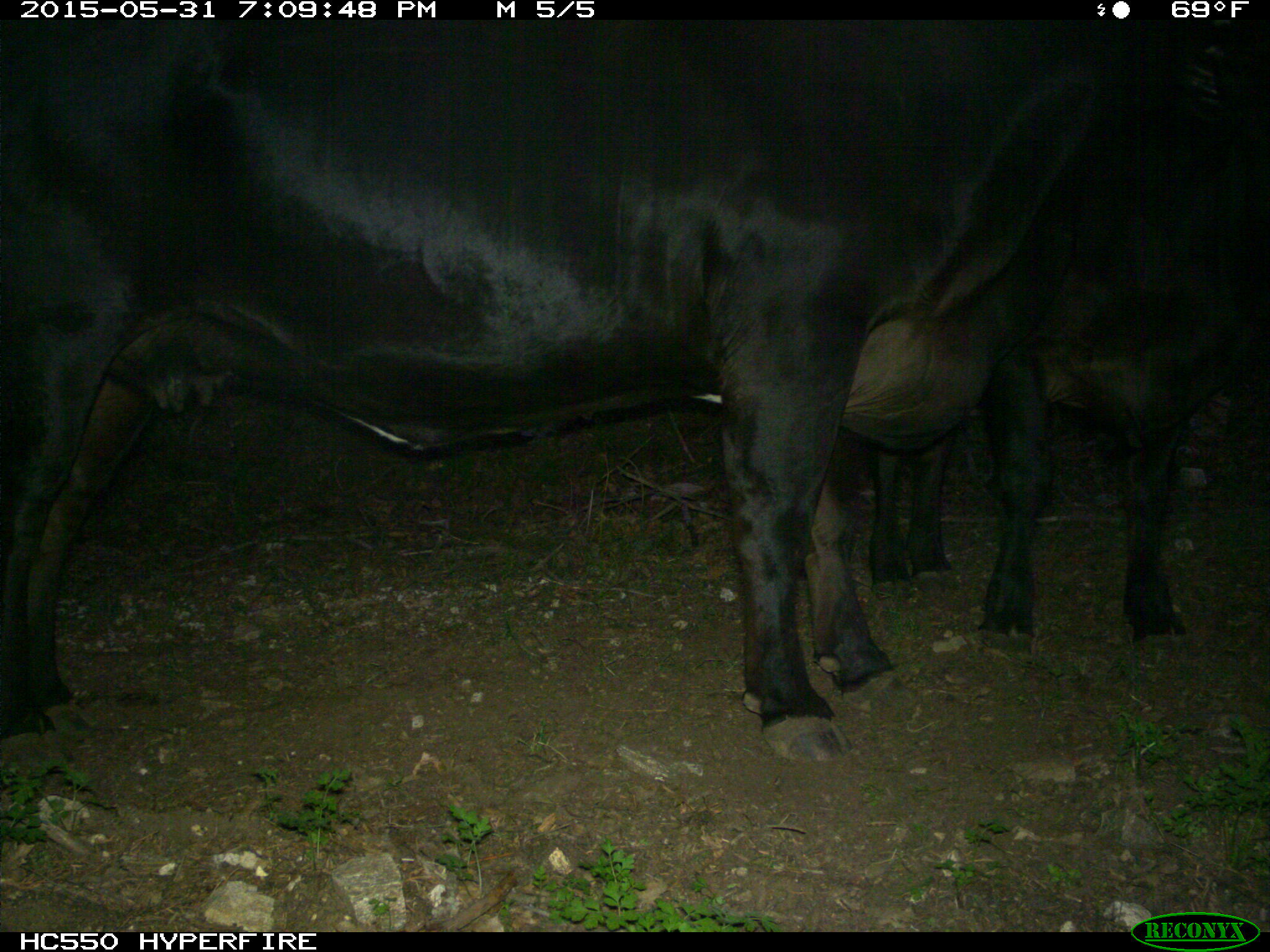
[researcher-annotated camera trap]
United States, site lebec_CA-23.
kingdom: Animalia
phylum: Chordata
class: Mammalia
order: Artiodactyla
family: Bovidae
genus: Bos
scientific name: Bos taurus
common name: domestic cow